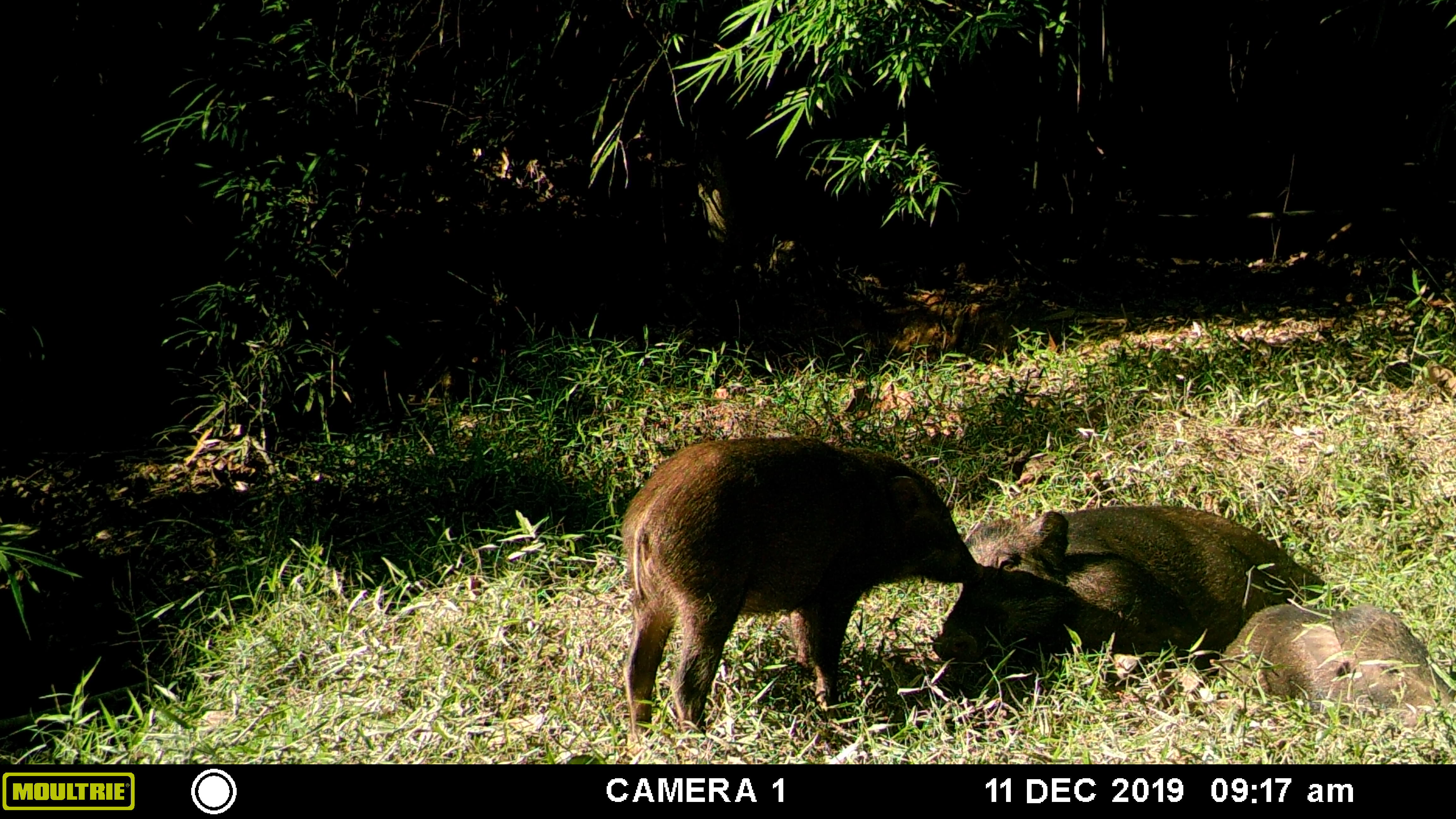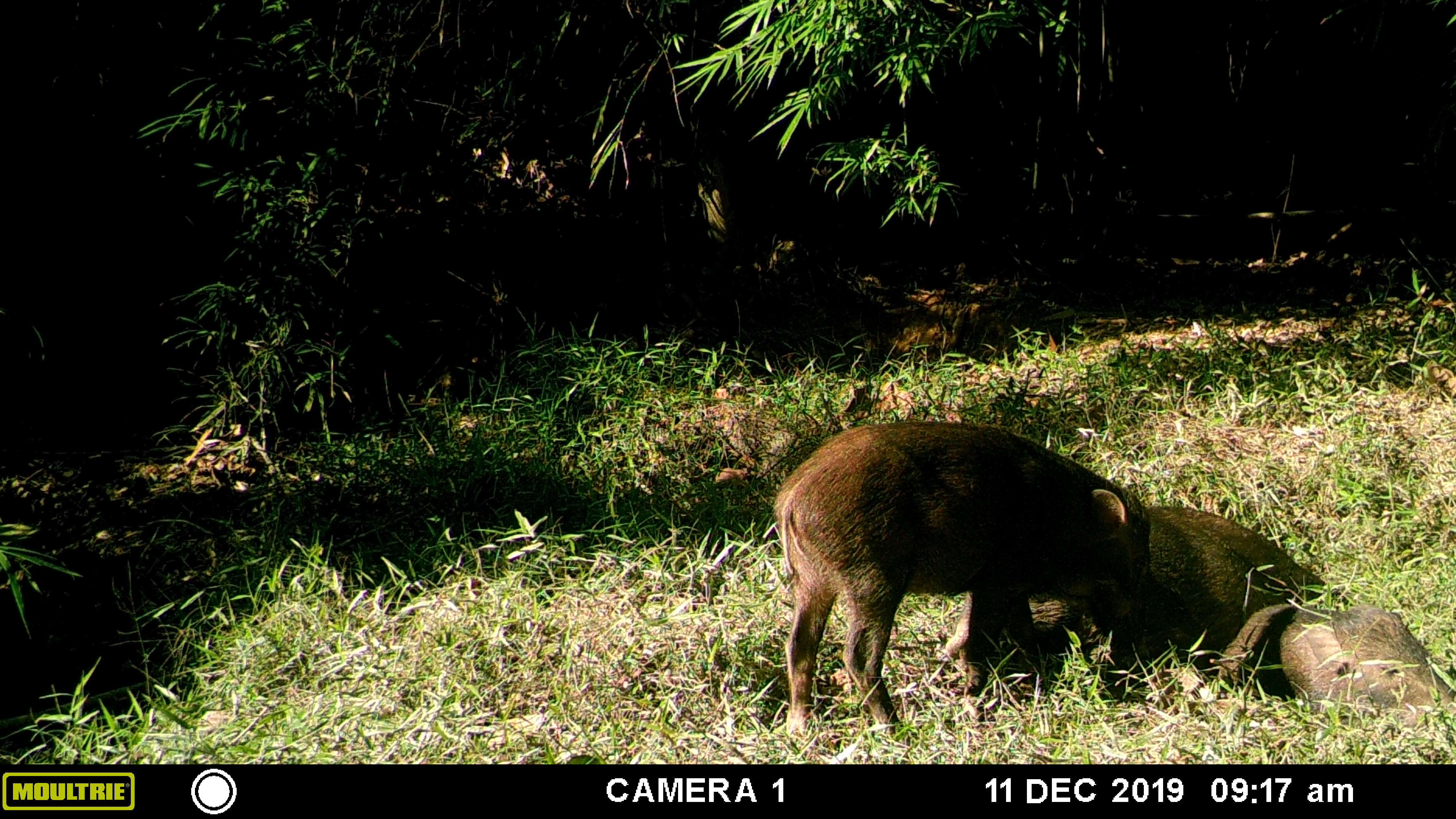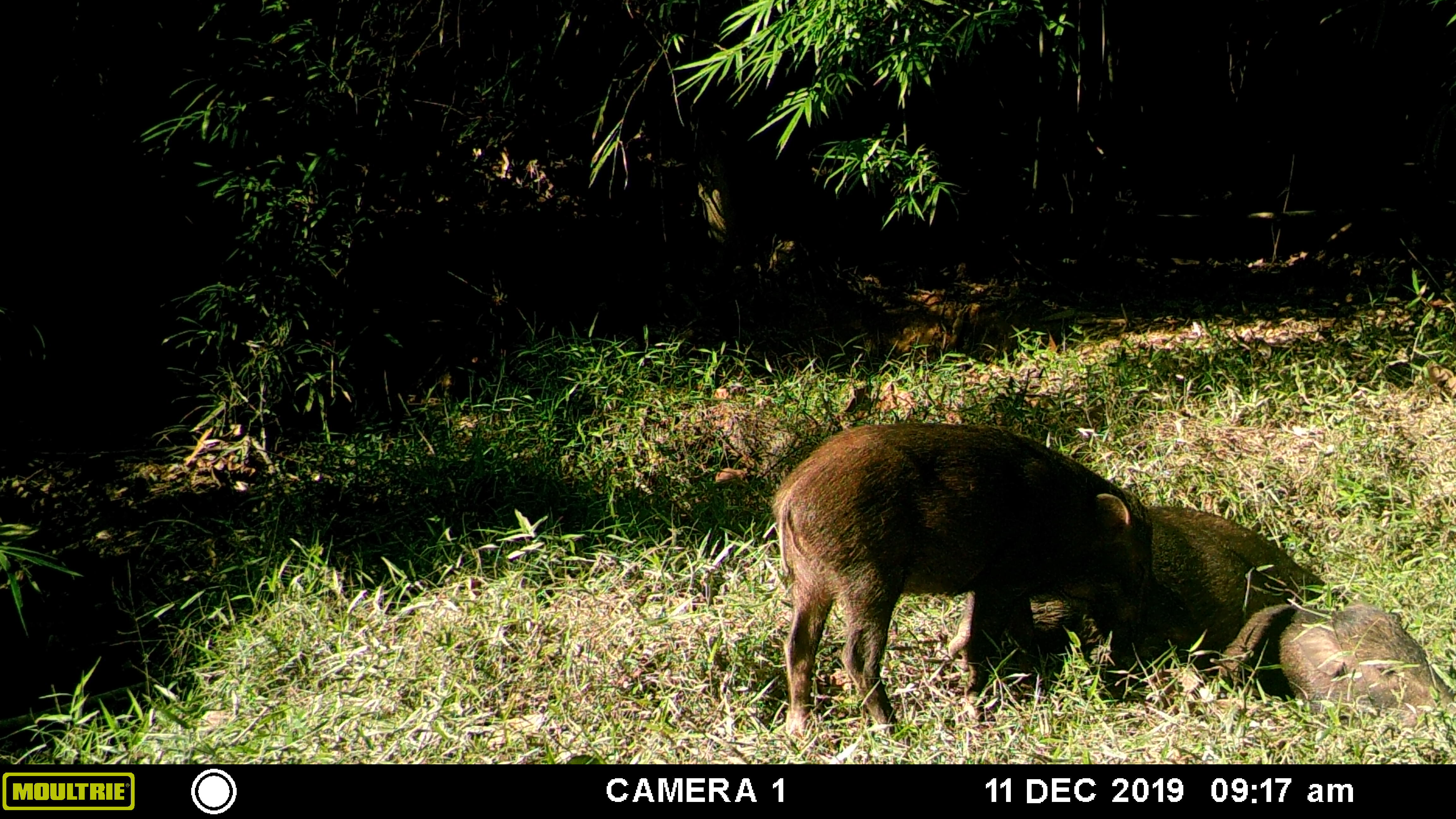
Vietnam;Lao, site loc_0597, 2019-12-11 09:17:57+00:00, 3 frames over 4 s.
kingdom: Animalia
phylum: Chordata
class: Mammalia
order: Artiodactyla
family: Suidae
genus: Sus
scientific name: Sus scrofa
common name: eurasian wild pig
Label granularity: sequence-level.